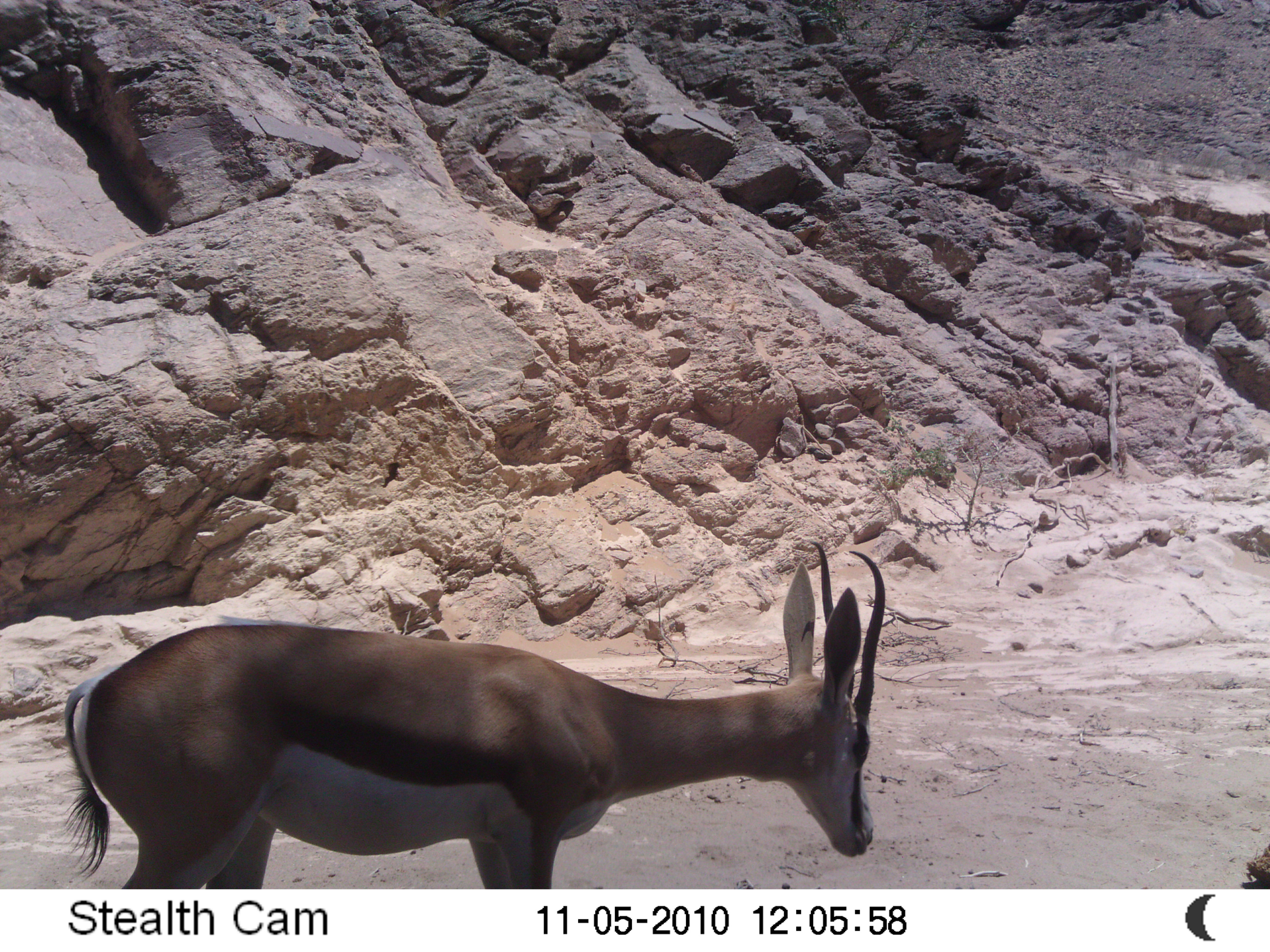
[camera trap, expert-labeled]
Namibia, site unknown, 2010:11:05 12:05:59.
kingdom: Animalia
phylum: Chordata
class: Mammalia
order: Artiodactyla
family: Bovidae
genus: Antidorcas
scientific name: Antidorcas marsupialis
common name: springbok